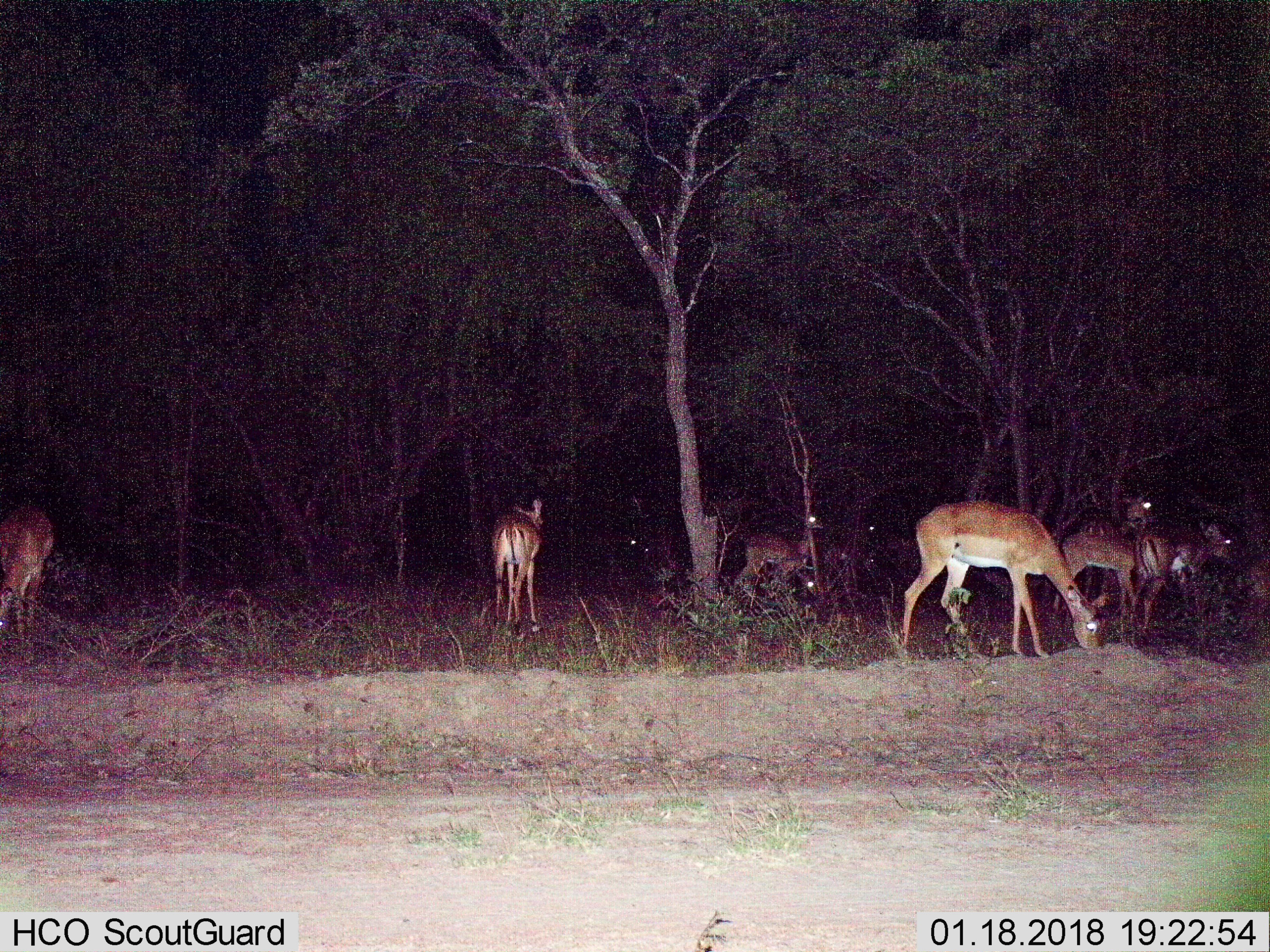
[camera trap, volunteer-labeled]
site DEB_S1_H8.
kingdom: Animalia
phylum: Chordata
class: Mammalia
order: Artiodactyla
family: Bovidae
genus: Aepyceros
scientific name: Aepyceros melampus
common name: impala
Impala (Aepyceros melampus), count 10. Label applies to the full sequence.